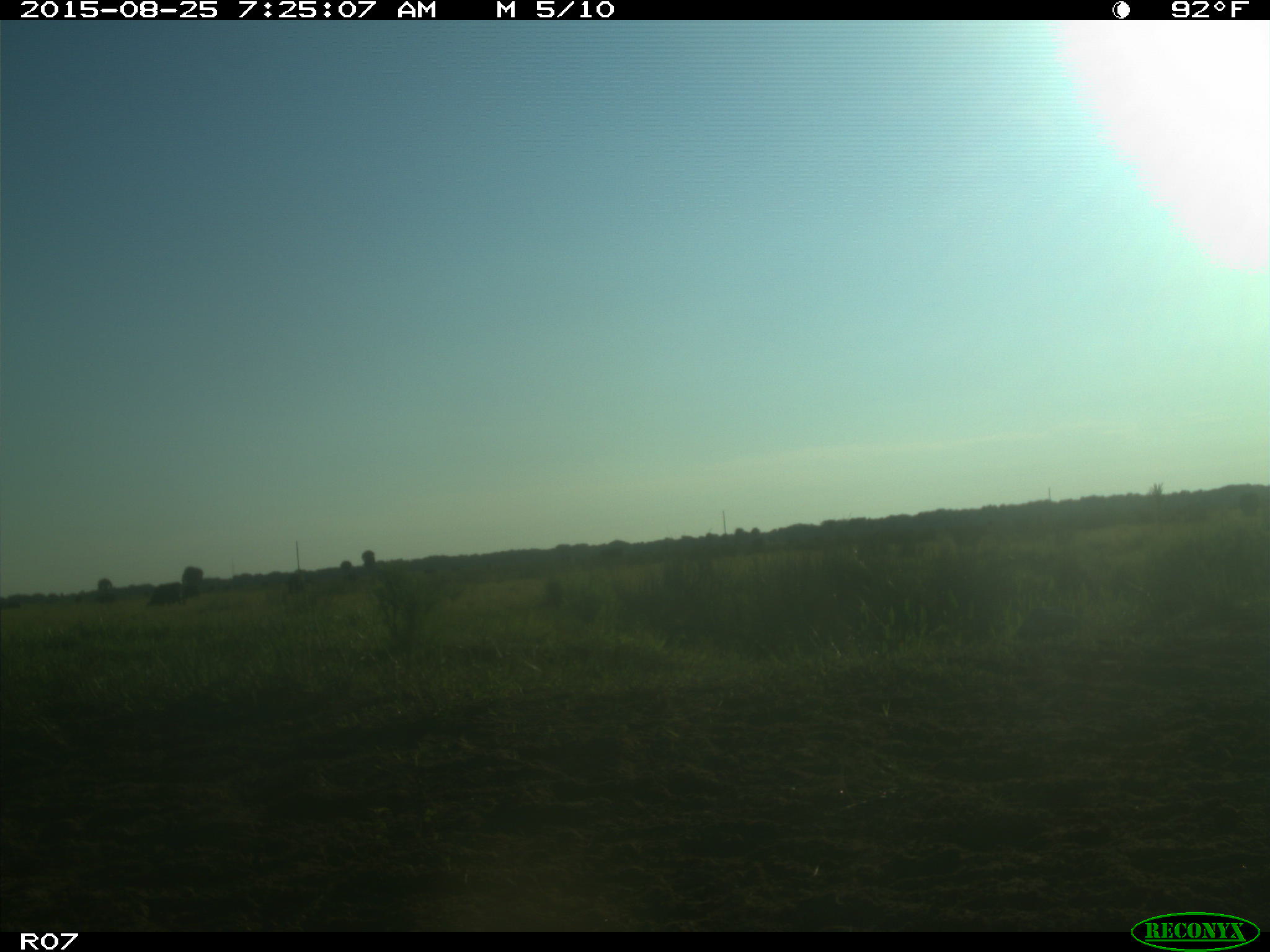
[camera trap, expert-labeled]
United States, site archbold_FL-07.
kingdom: Animalia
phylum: Chordata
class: Mammalia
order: Artiodactyla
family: Bovidae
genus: Bos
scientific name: Bos taurus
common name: domestic cow